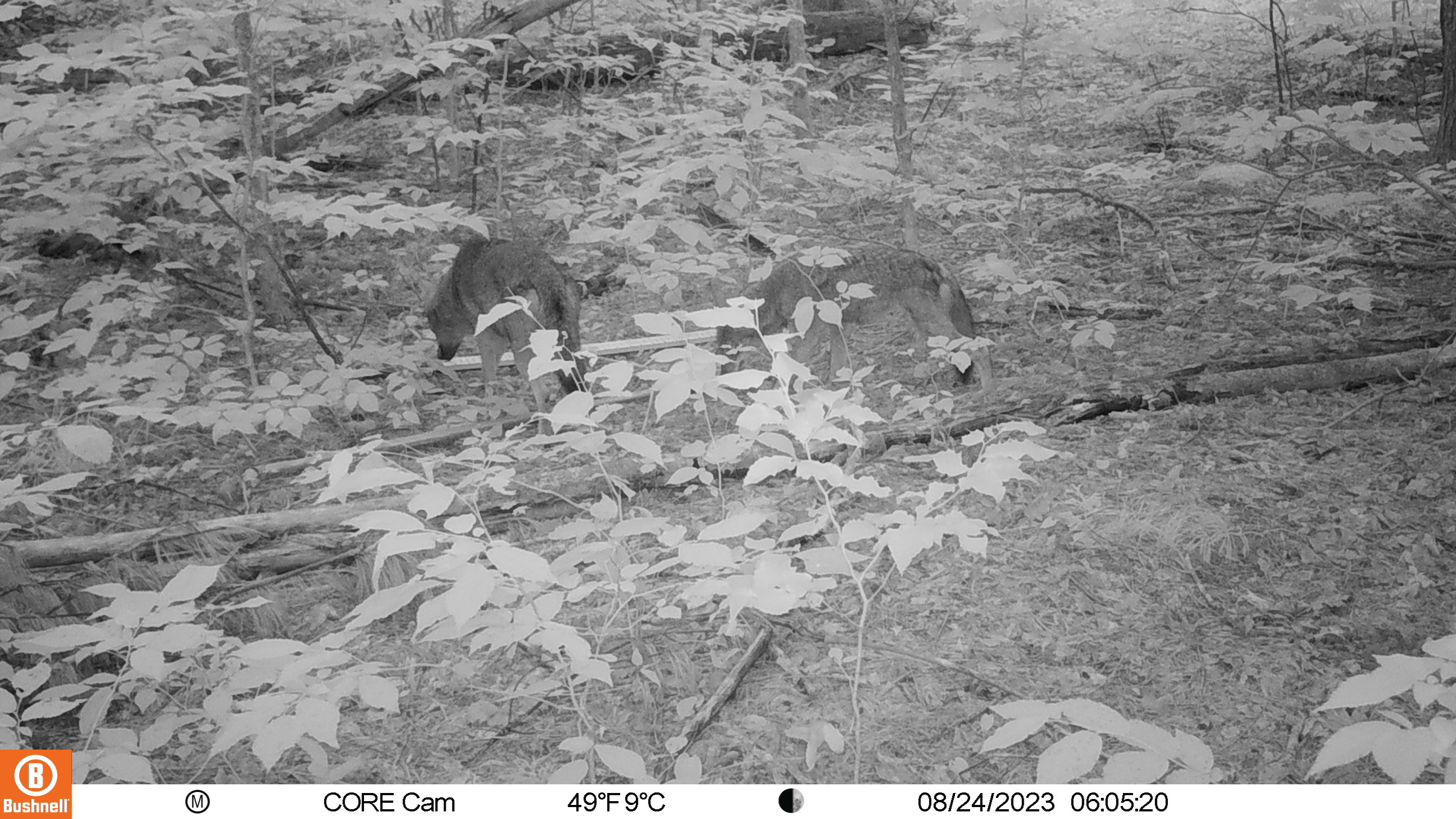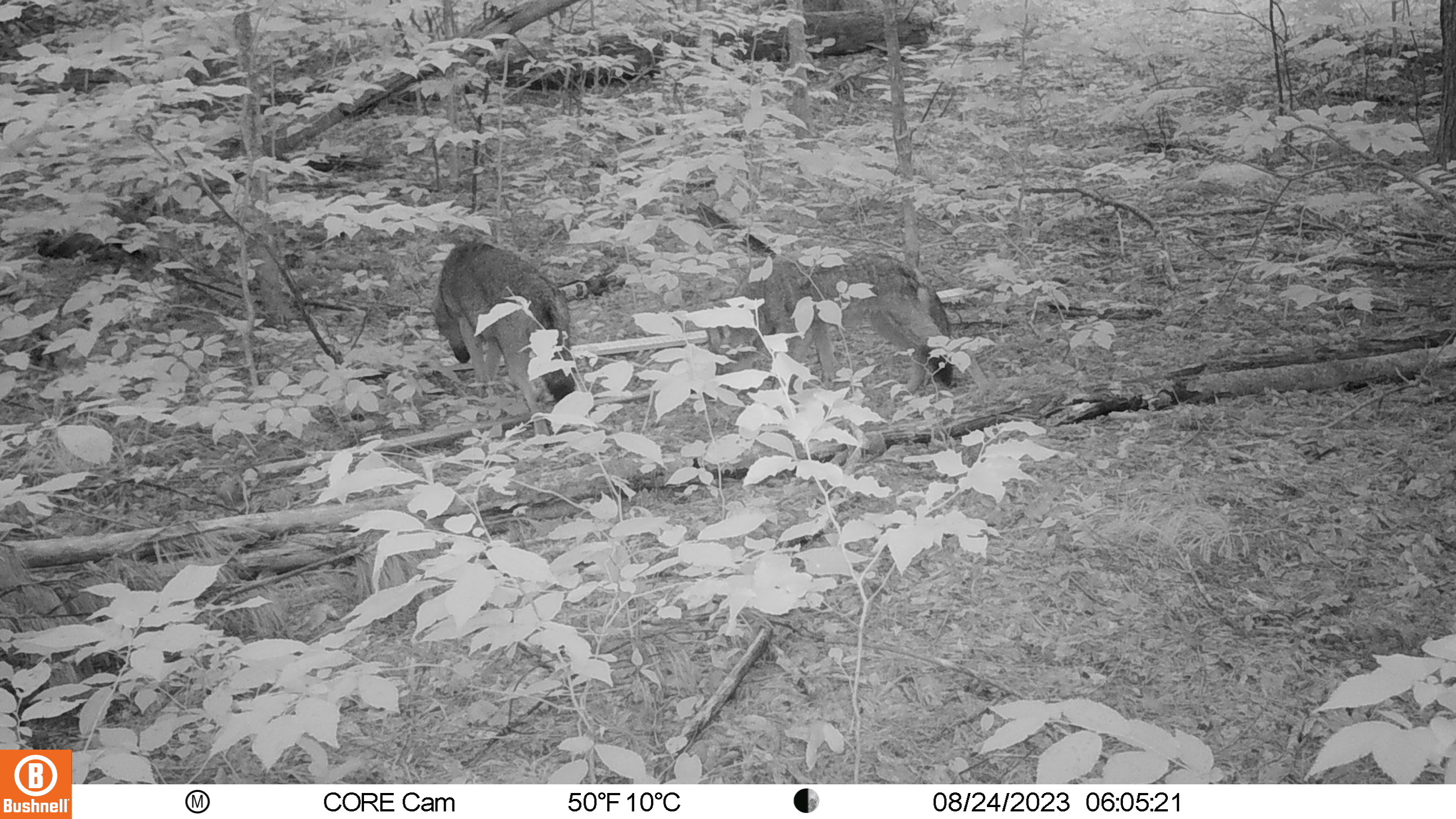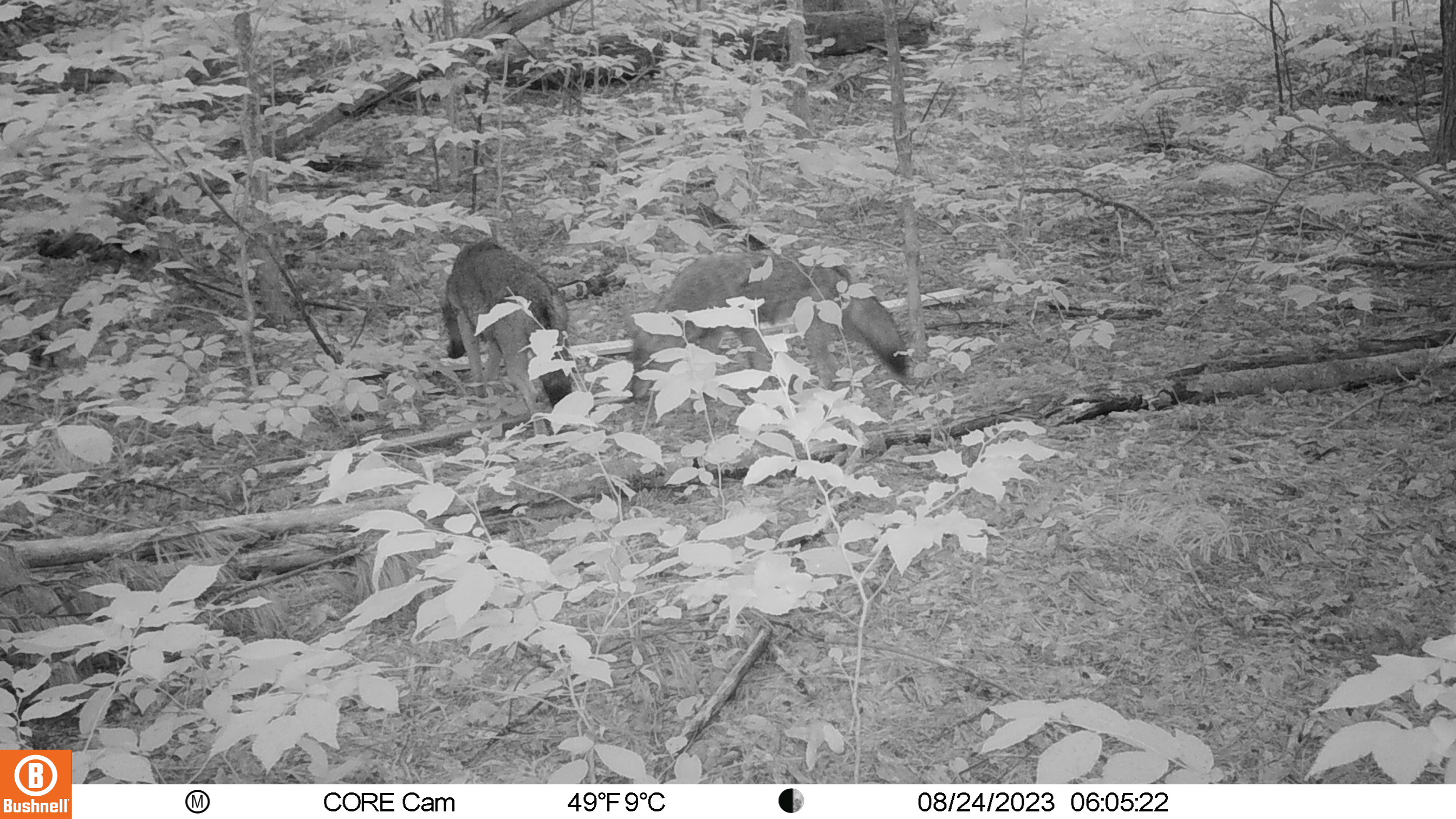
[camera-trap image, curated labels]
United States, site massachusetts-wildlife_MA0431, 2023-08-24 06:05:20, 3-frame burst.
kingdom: Animalia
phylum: Chordata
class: Mammalia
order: Carnivora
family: Canidae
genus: Canis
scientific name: Canis latrans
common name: coyote